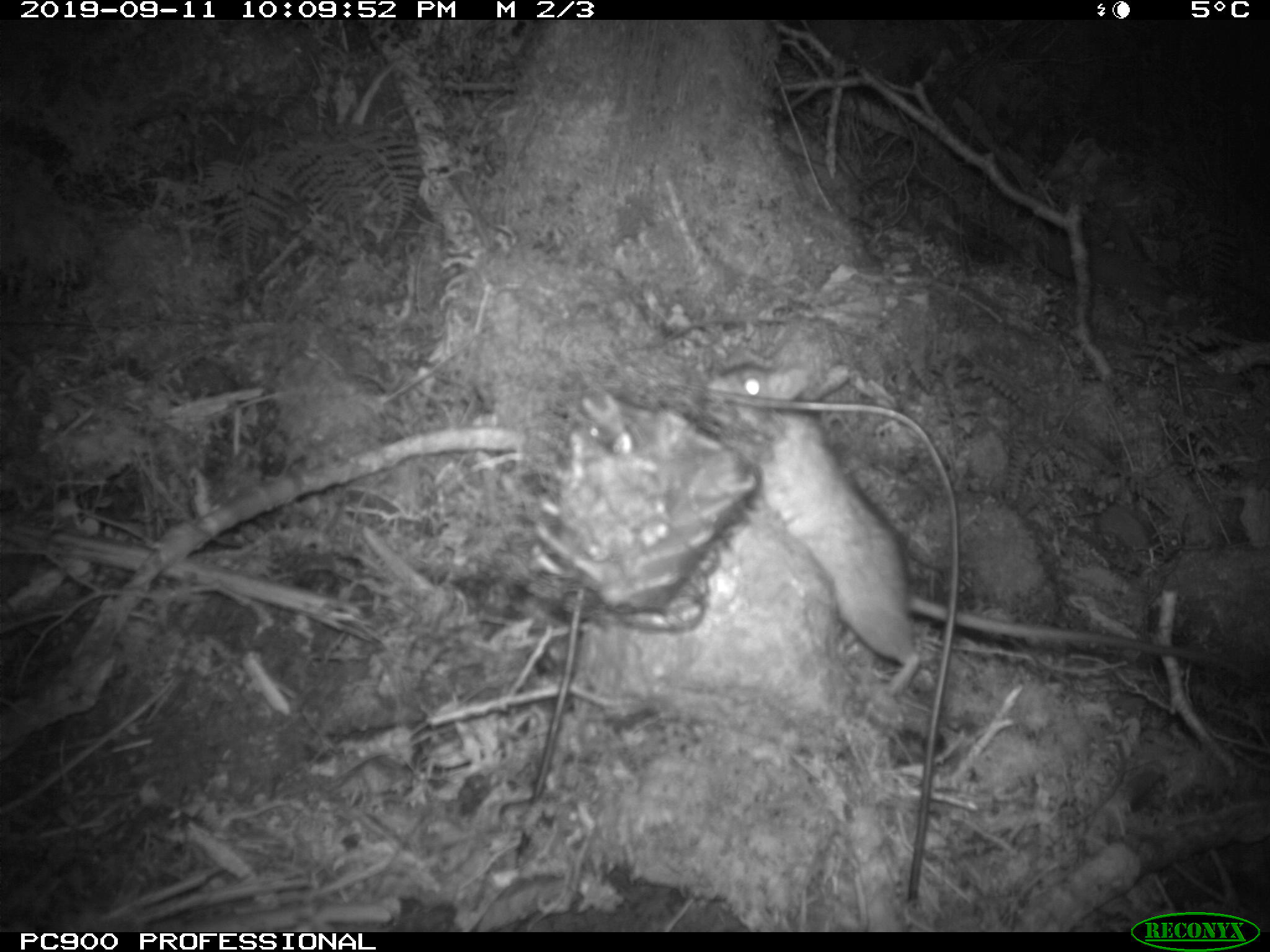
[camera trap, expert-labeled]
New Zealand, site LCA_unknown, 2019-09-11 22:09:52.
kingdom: Animalia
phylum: Chordata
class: Mammalia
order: Rodentia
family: Muridae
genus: Rattus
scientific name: Rattus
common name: rat